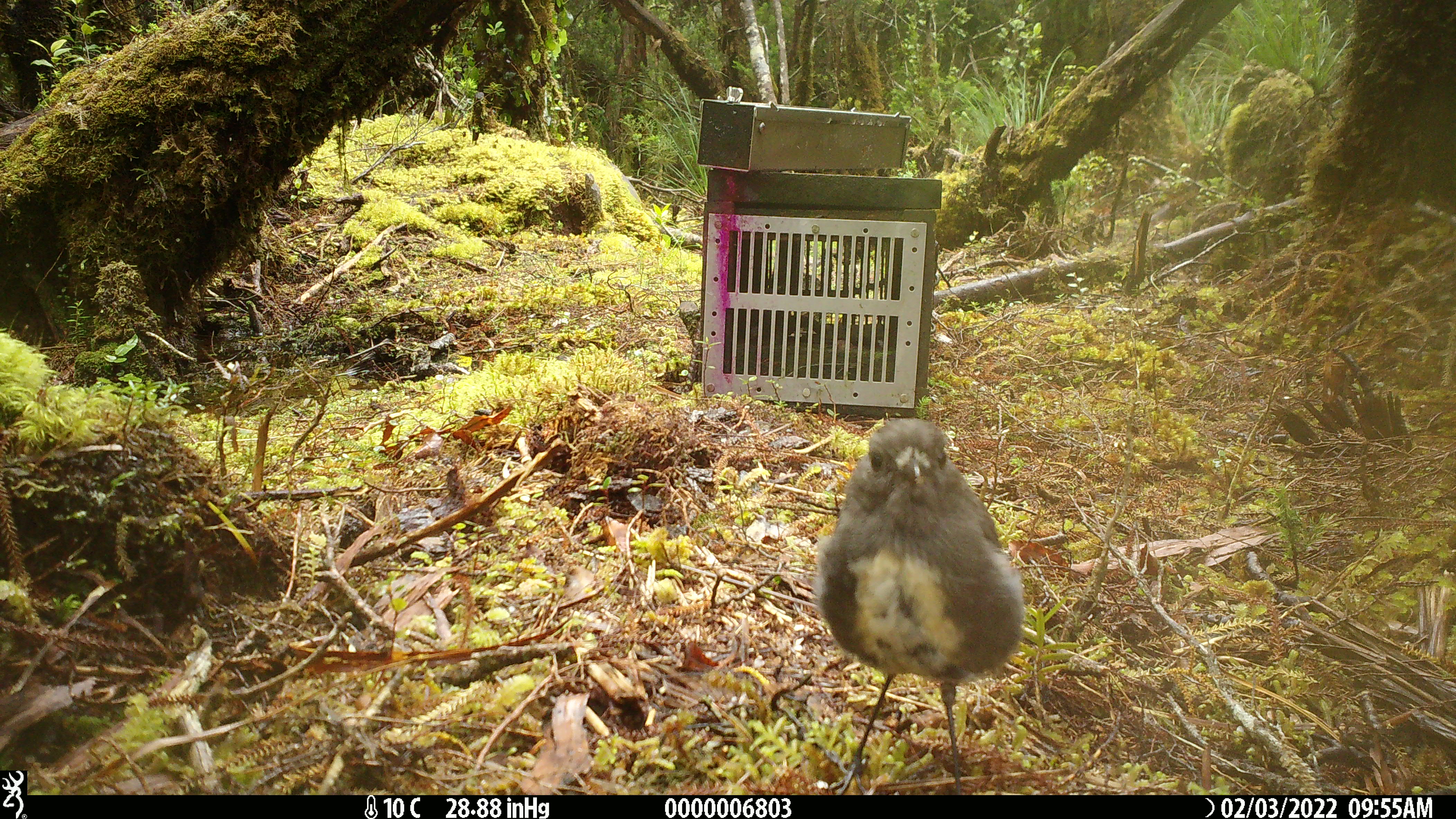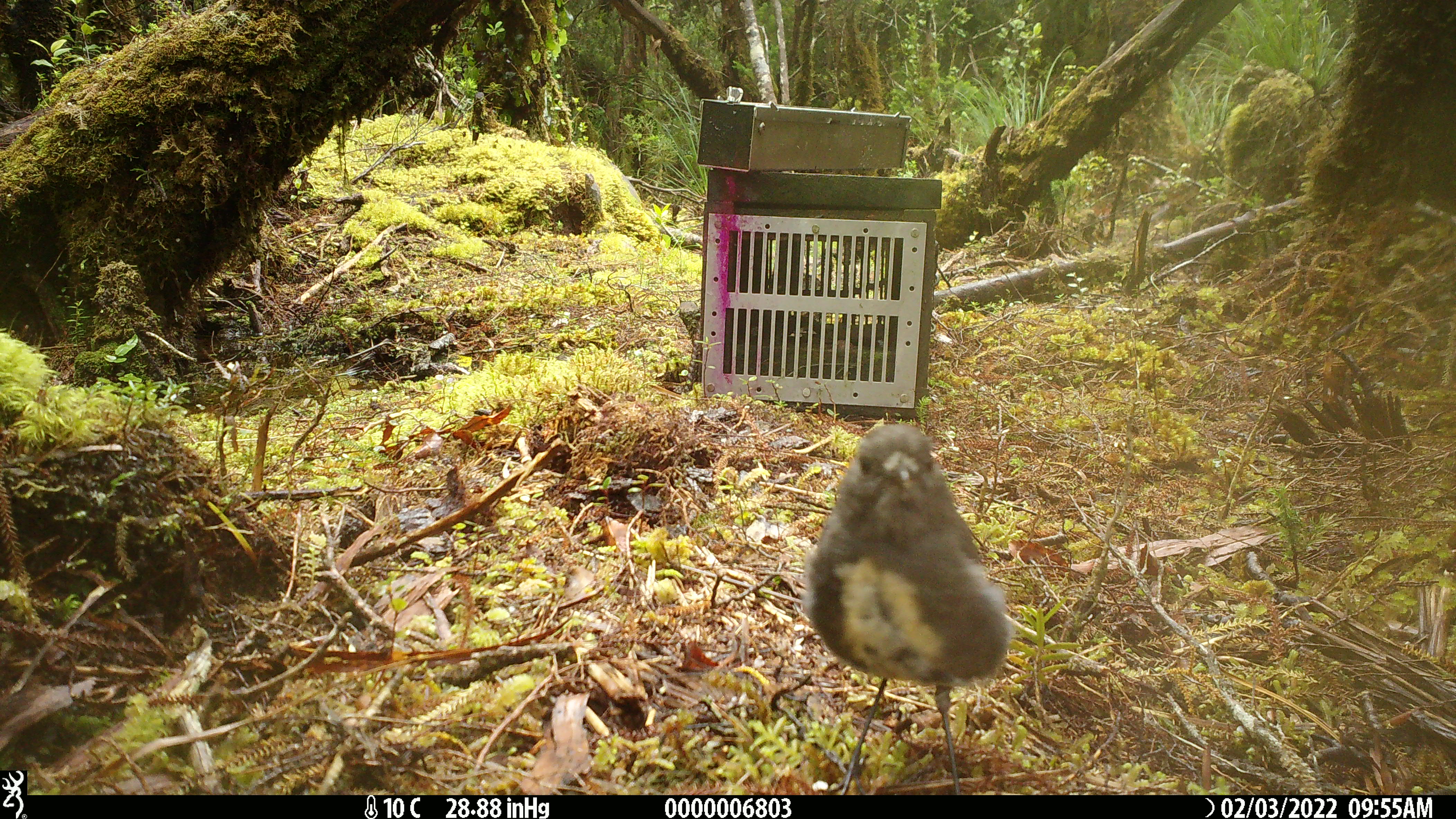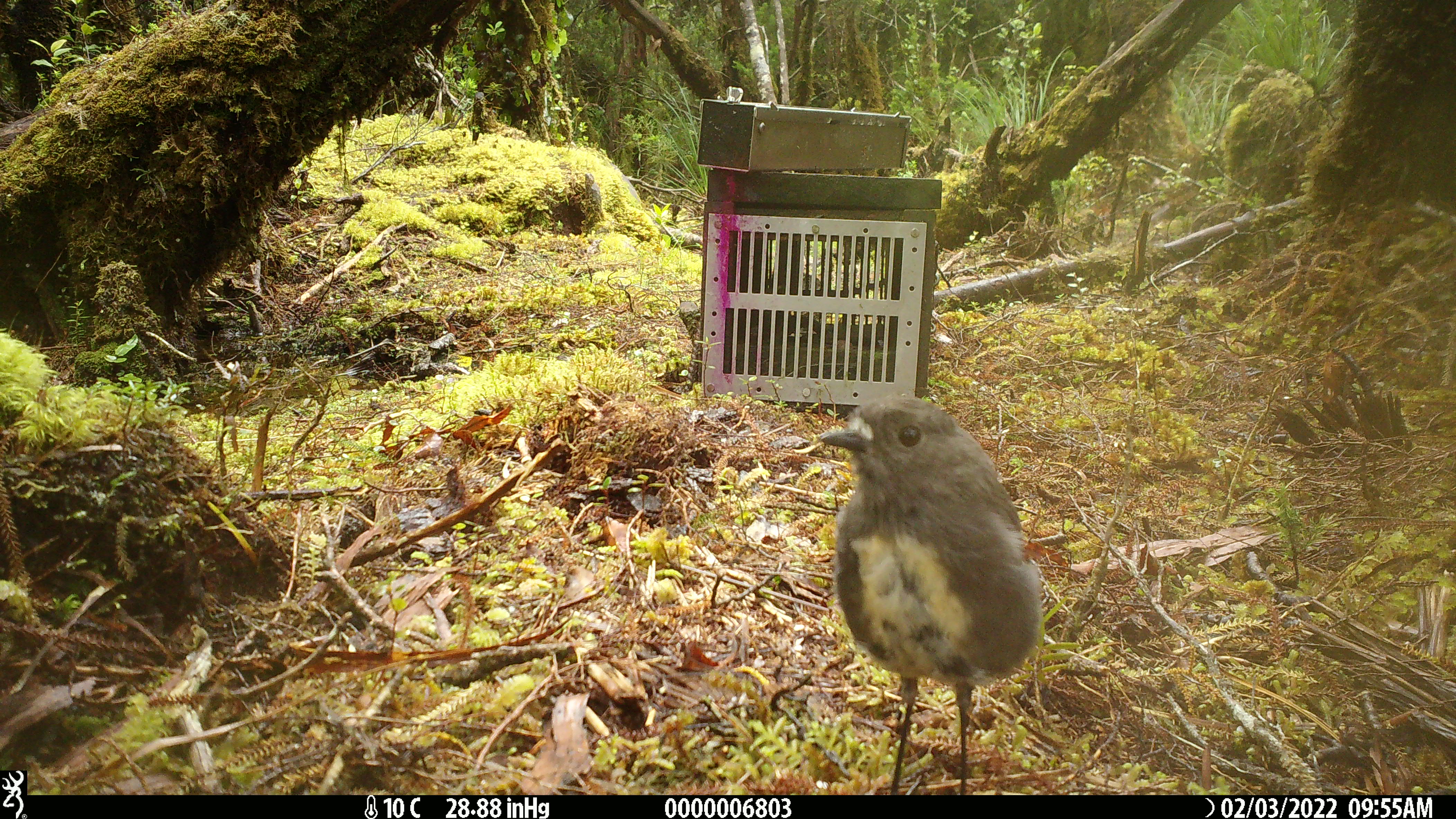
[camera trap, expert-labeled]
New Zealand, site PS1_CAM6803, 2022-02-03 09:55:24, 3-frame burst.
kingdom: Animalia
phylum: Chordata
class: Aves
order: Passeriformes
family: Petroicidae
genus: Petroica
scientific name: Petroica australis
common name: new zealand robin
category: robin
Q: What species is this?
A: Robin (new zealand robin) (Petroica australis).